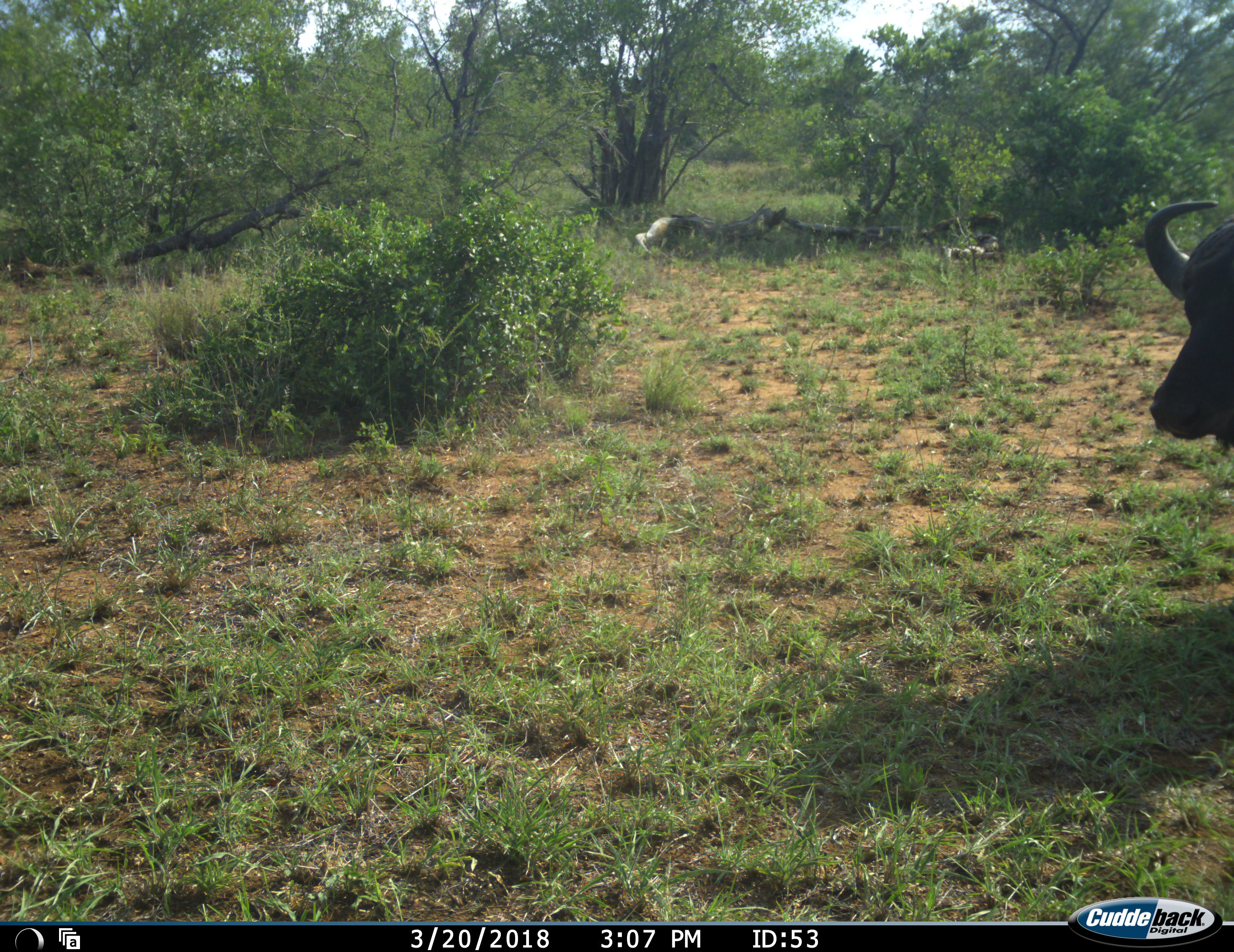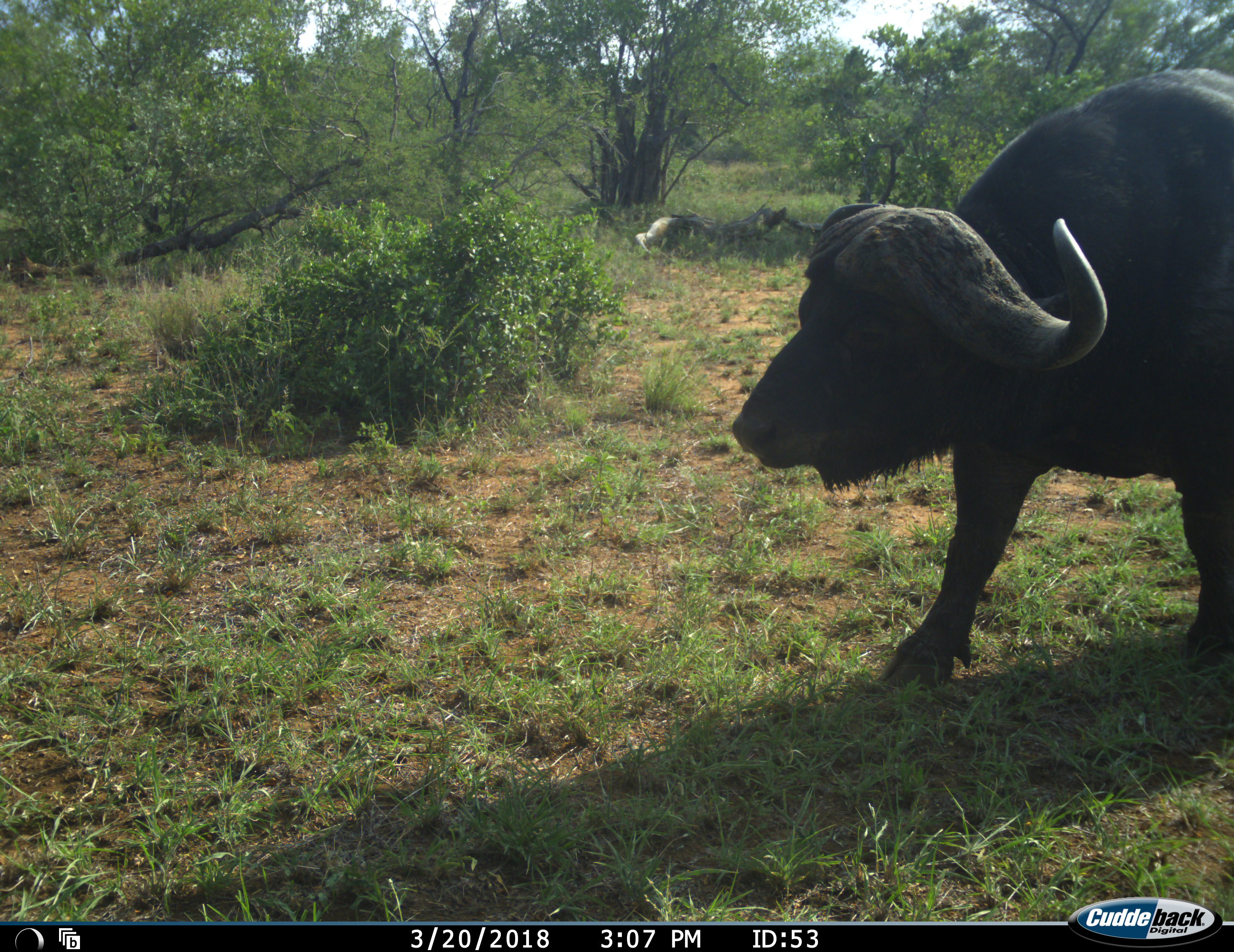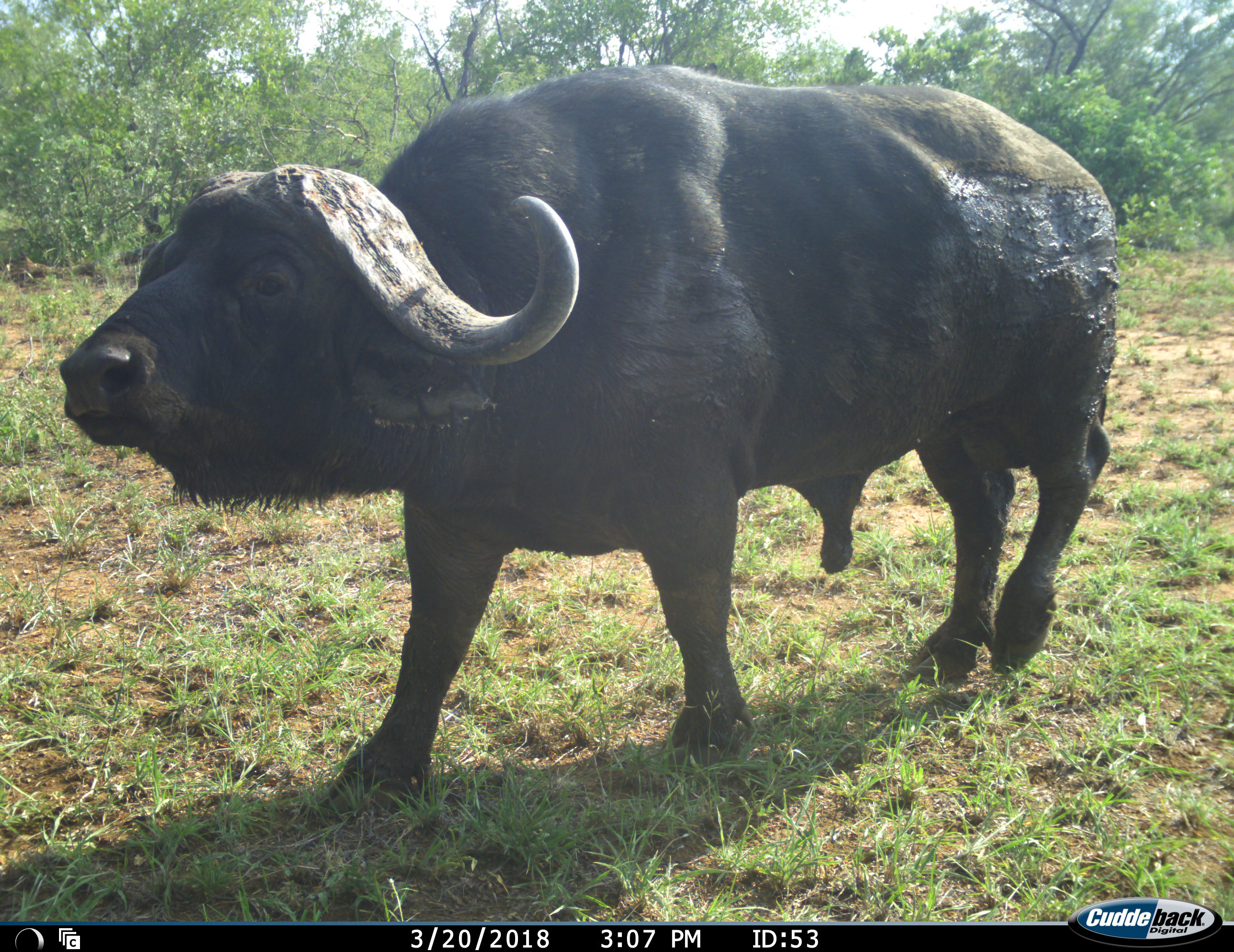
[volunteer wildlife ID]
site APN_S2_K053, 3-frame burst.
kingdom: Animalia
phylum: Chordata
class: Mammalia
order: Artiodactyla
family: Bovidae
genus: Syncerus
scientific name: Syncerus caffer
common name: african buffalo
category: buffalo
Buffalo (african buffalo) (Syncerus caffer), count 1. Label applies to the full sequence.